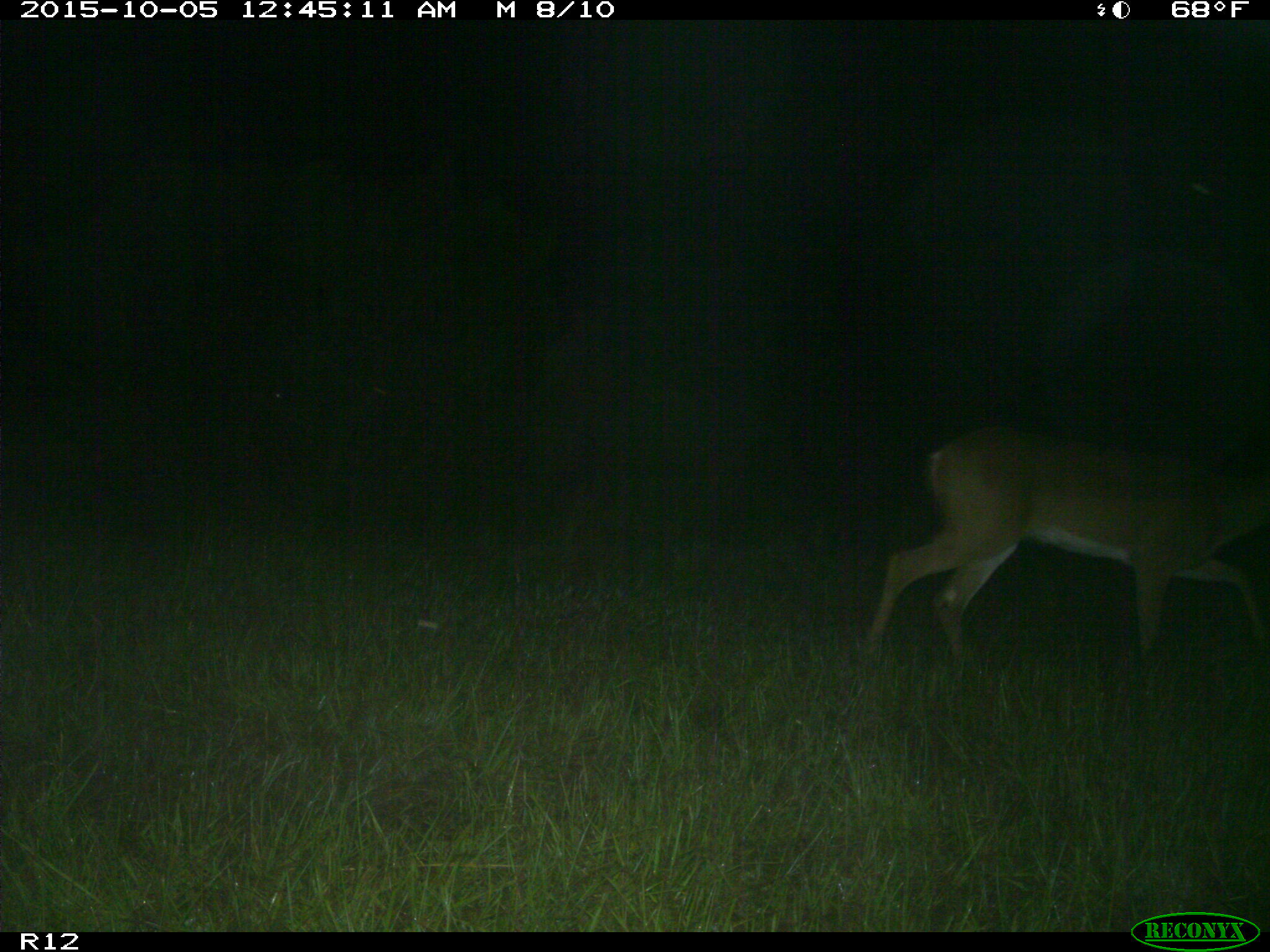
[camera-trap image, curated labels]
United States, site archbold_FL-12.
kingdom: Animalia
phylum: Chordata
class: Mammalia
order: Artiodactyla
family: Cervidae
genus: Odocoileus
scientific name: Odocoileus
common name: deer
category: unidentified deer